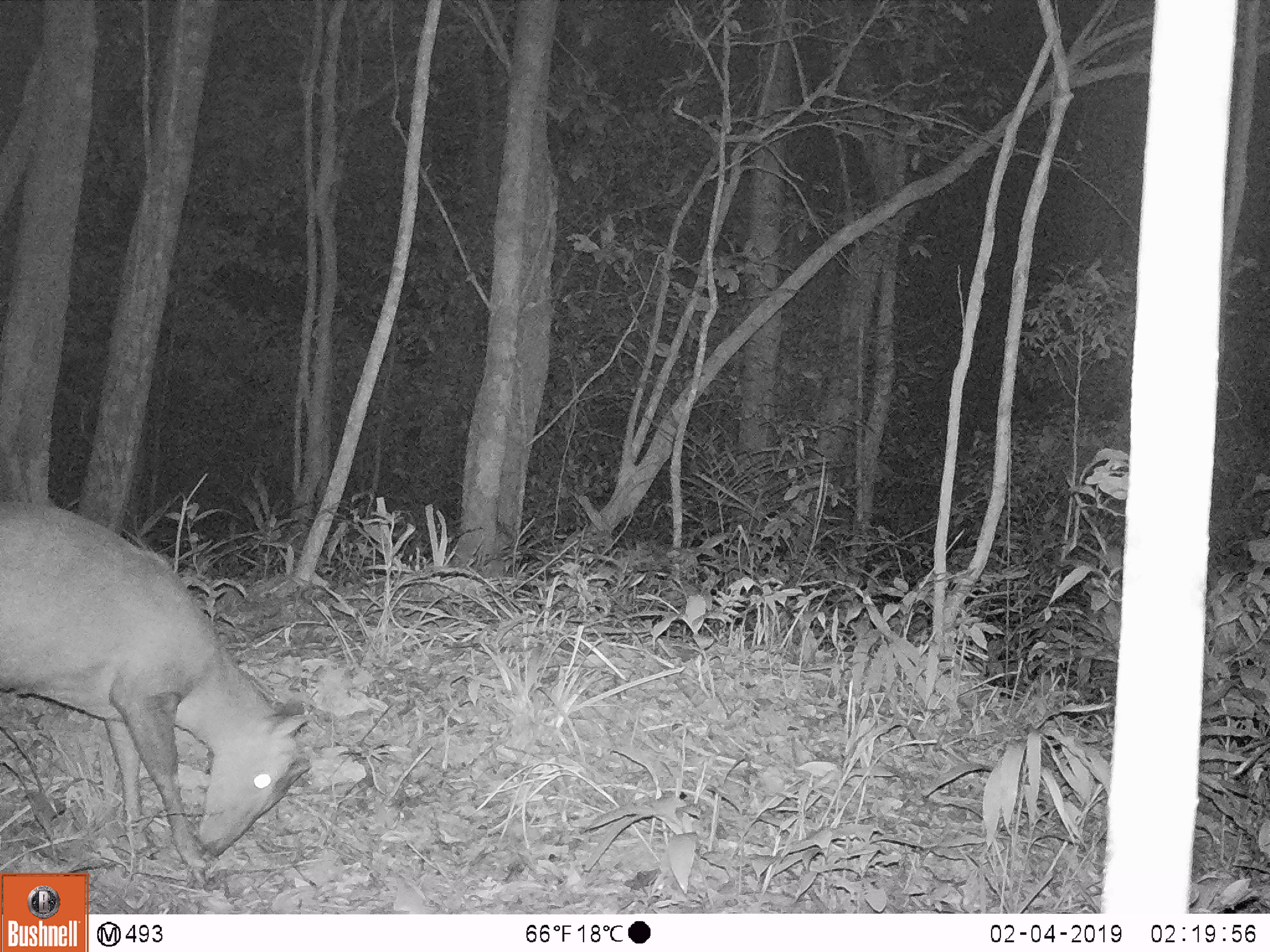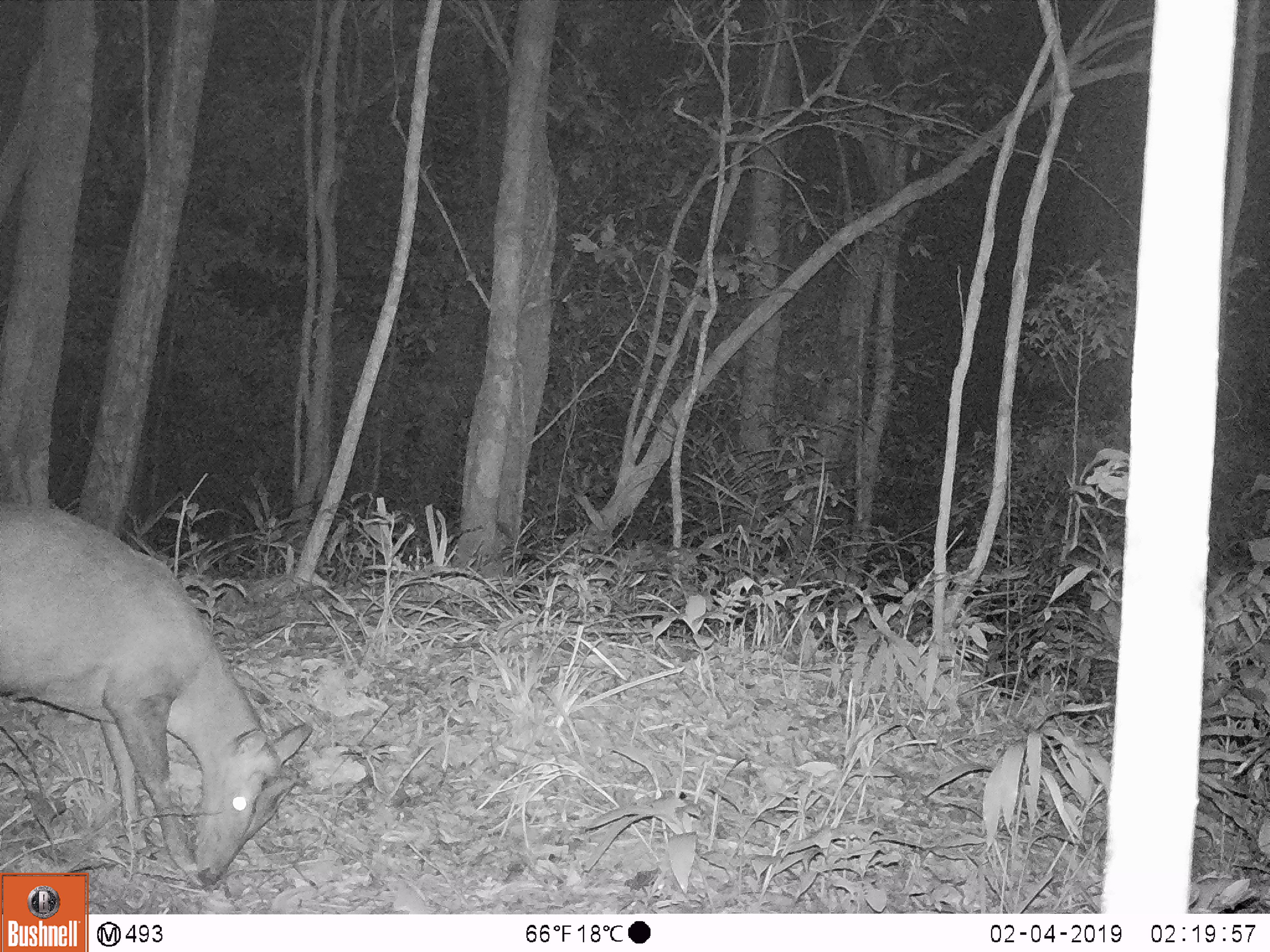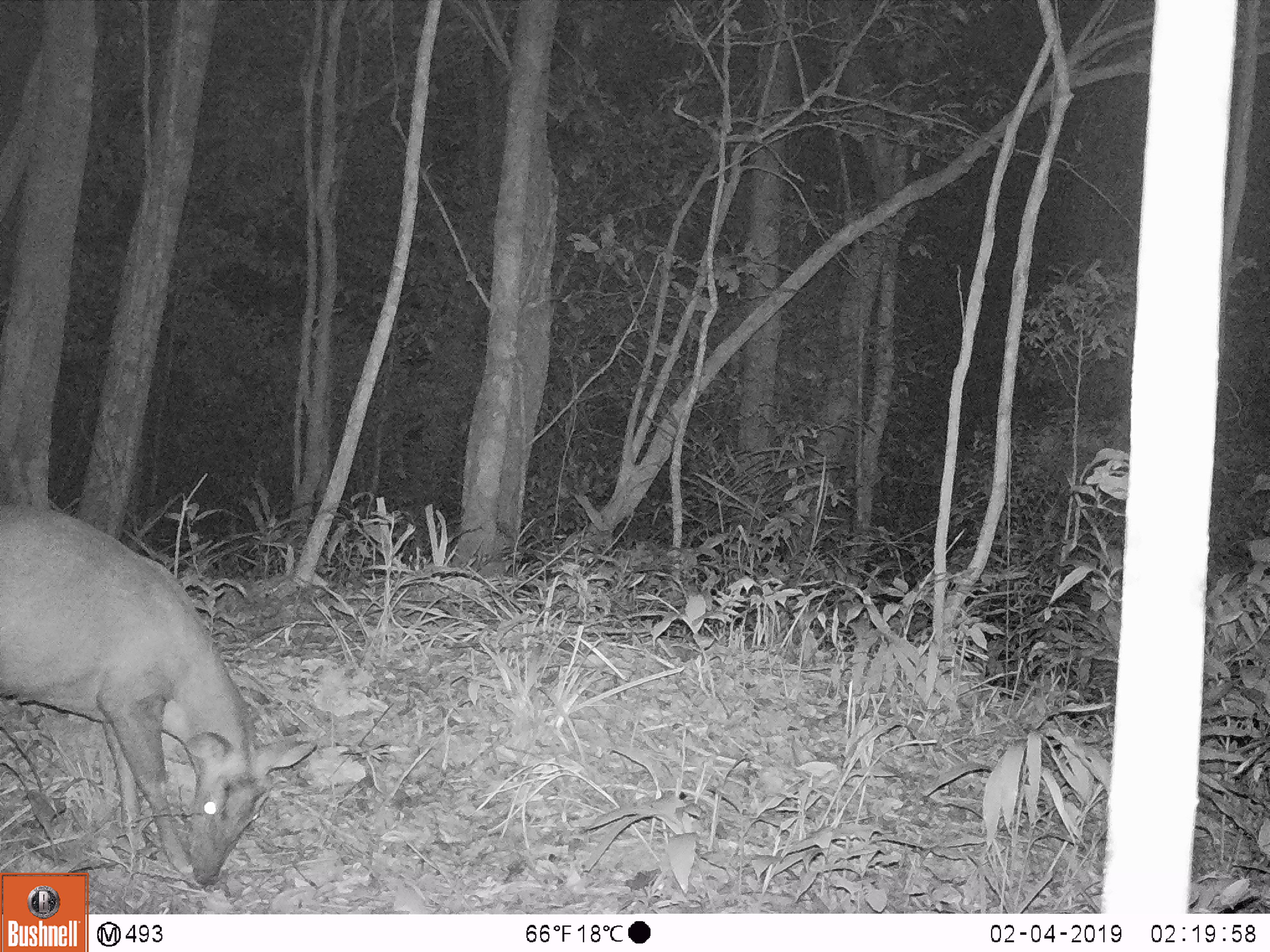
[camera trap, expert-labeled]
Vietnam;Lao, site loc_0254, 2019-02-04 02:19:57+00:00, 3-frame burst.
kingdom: Animalia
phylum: Chordata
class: Mammalia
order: Artiodactyla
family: Cervidae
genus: Muntiacus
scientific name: Muntiacus rooseveltorum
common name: roosevelt's muntjac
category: roosevelts muntjac group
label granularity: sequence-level